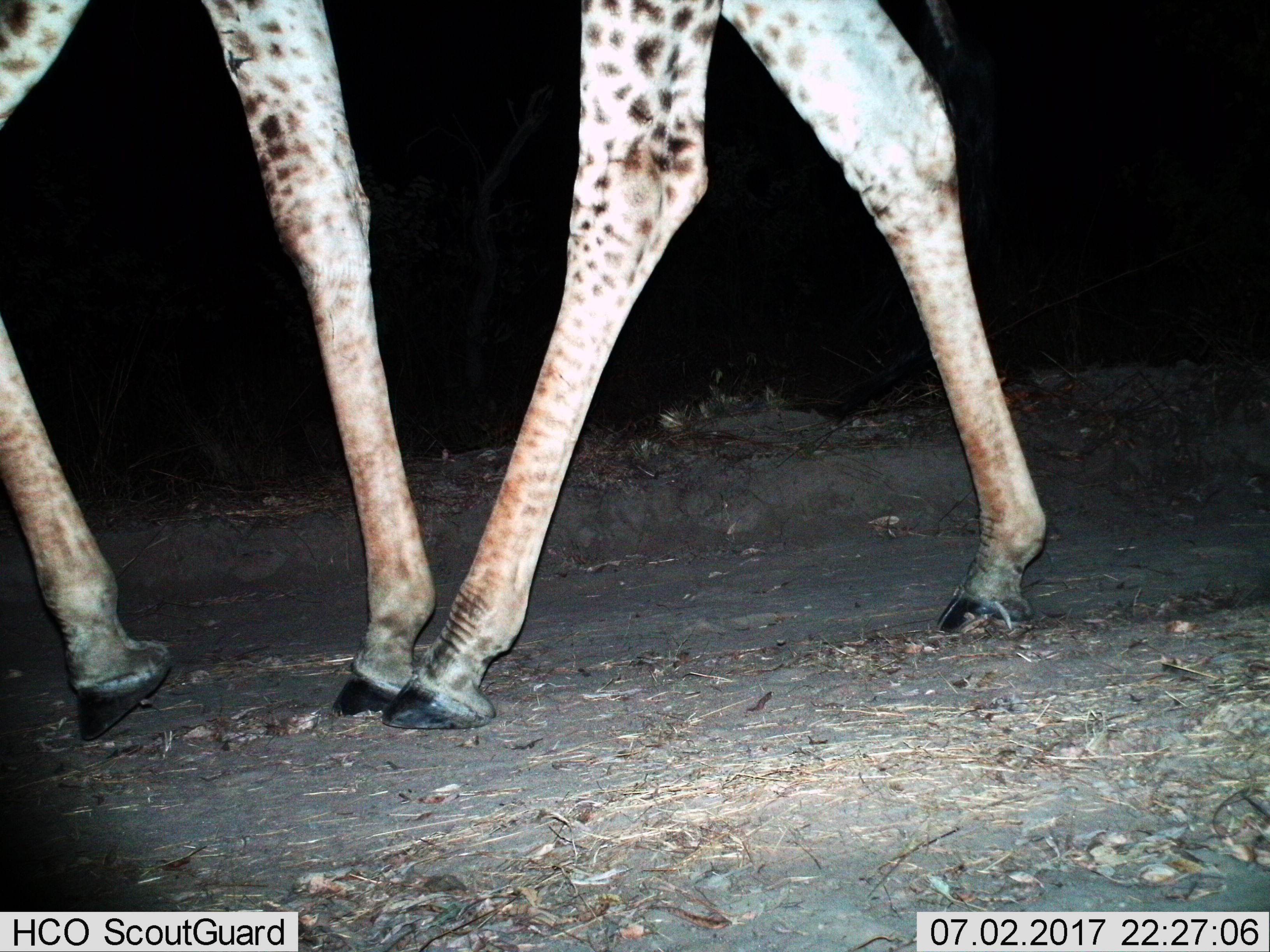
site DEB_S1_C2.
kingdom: Animalia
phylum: Chordata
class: Mammalia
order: Artiodactyla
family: Giraffidae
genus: Giraffa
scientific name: Giraffa camelopardalis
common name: giraffe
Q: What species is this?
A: Giraffe (Giraffa camelopardalis).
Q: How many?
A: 1.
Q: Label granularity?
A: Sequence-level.